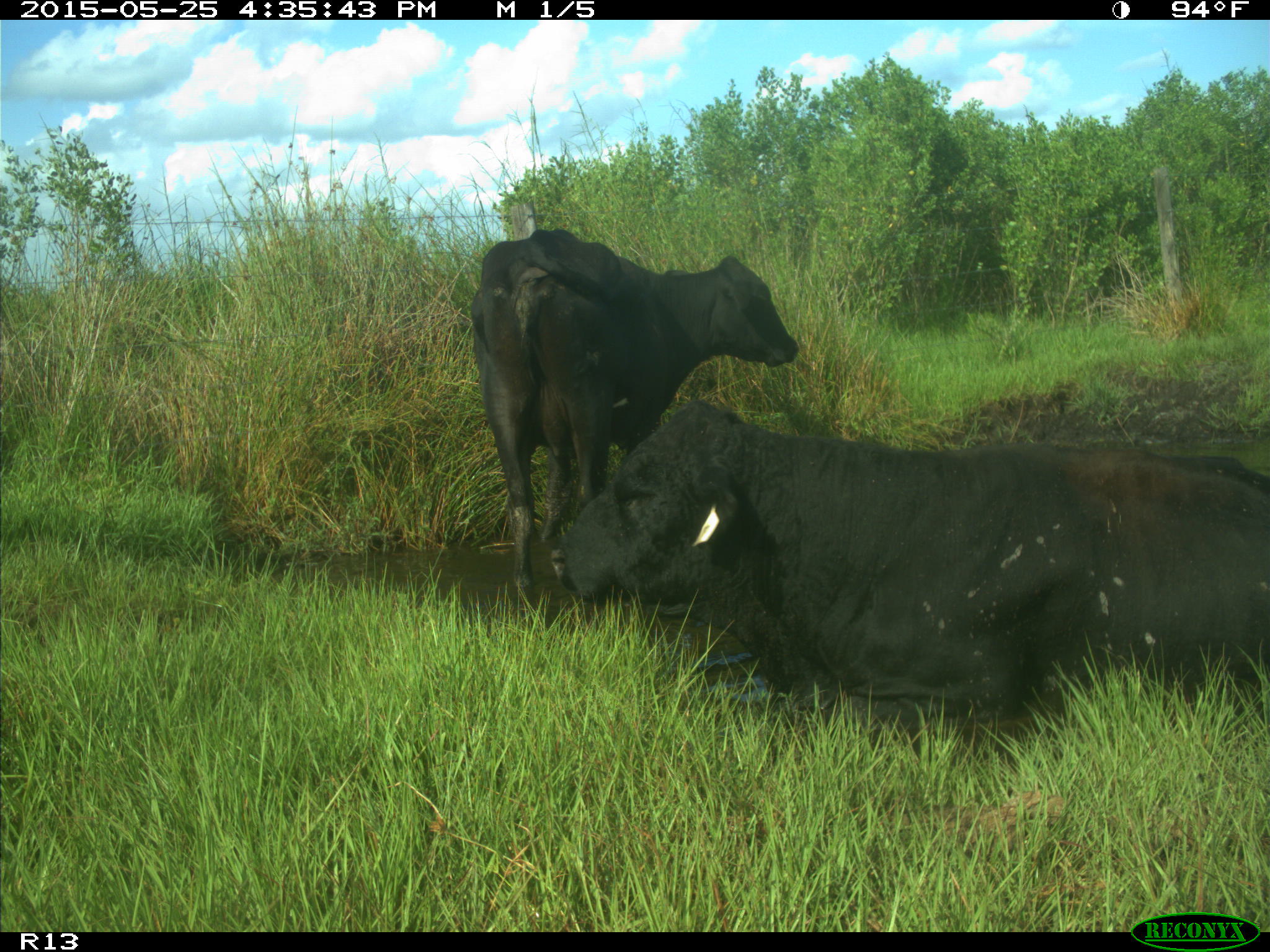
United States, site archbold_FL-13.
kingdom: Animalia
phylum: Chordata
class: Mammalia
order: Artiodactyla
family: Bovidae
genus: Bos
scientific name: Bos taurus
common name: domestic cow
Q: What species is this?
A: Bos taurus (domestic cow).